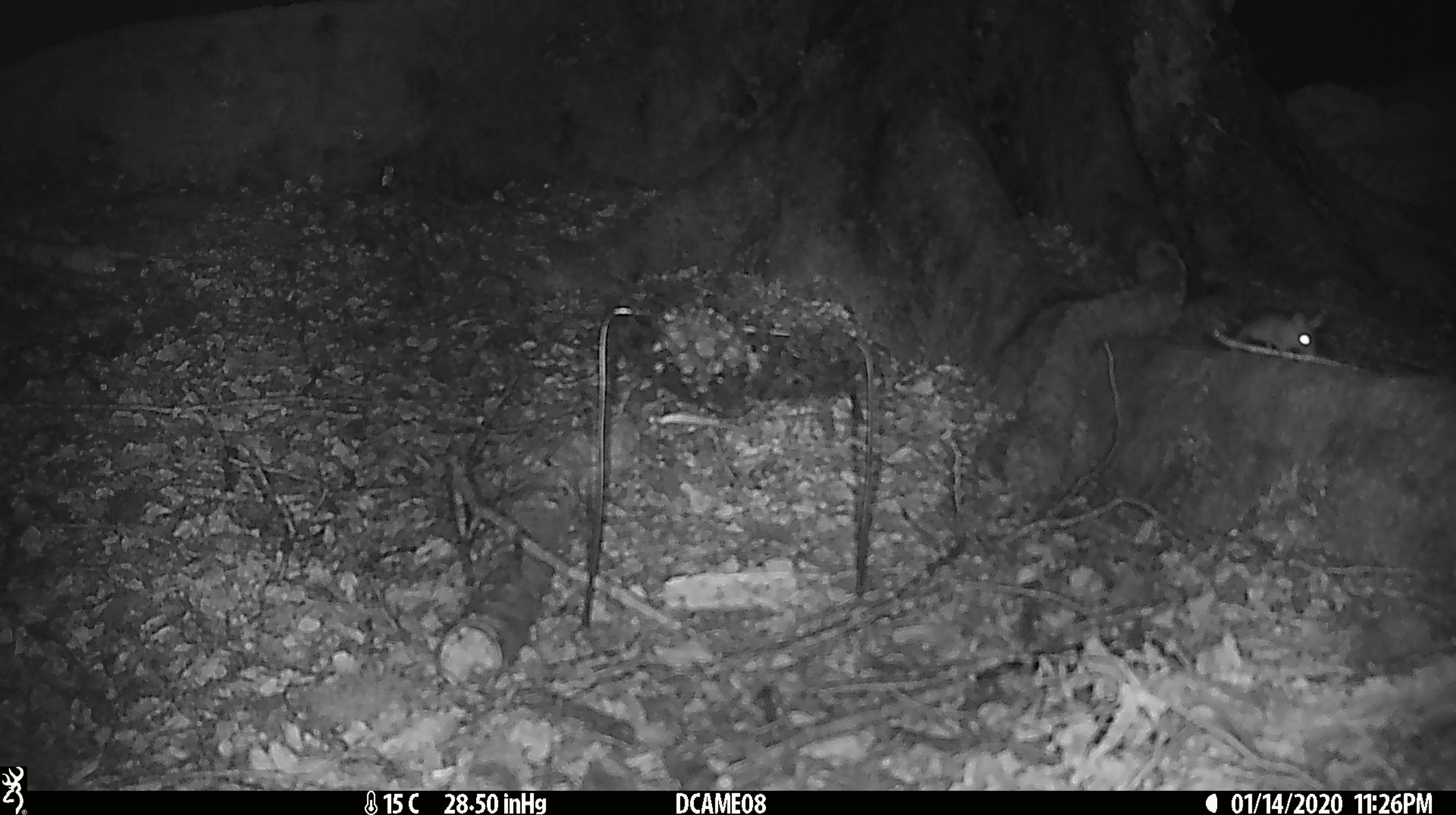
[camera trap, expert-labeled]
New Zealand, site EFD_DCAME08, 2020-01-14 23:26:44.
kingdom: Animalia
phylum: Chordata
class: Mammalia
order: Rodentia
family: Muridae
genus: Mus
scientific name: Mus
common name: mouse